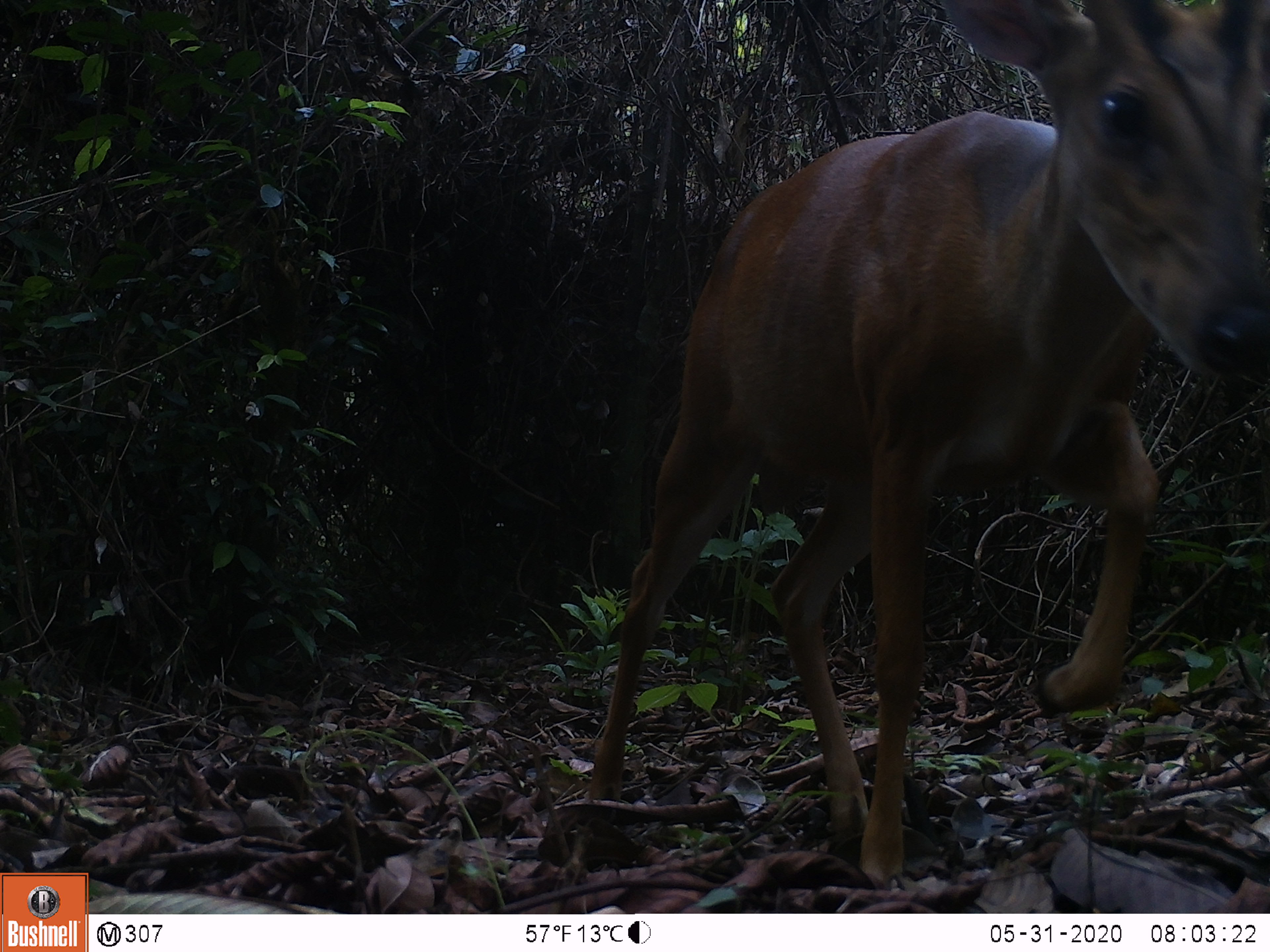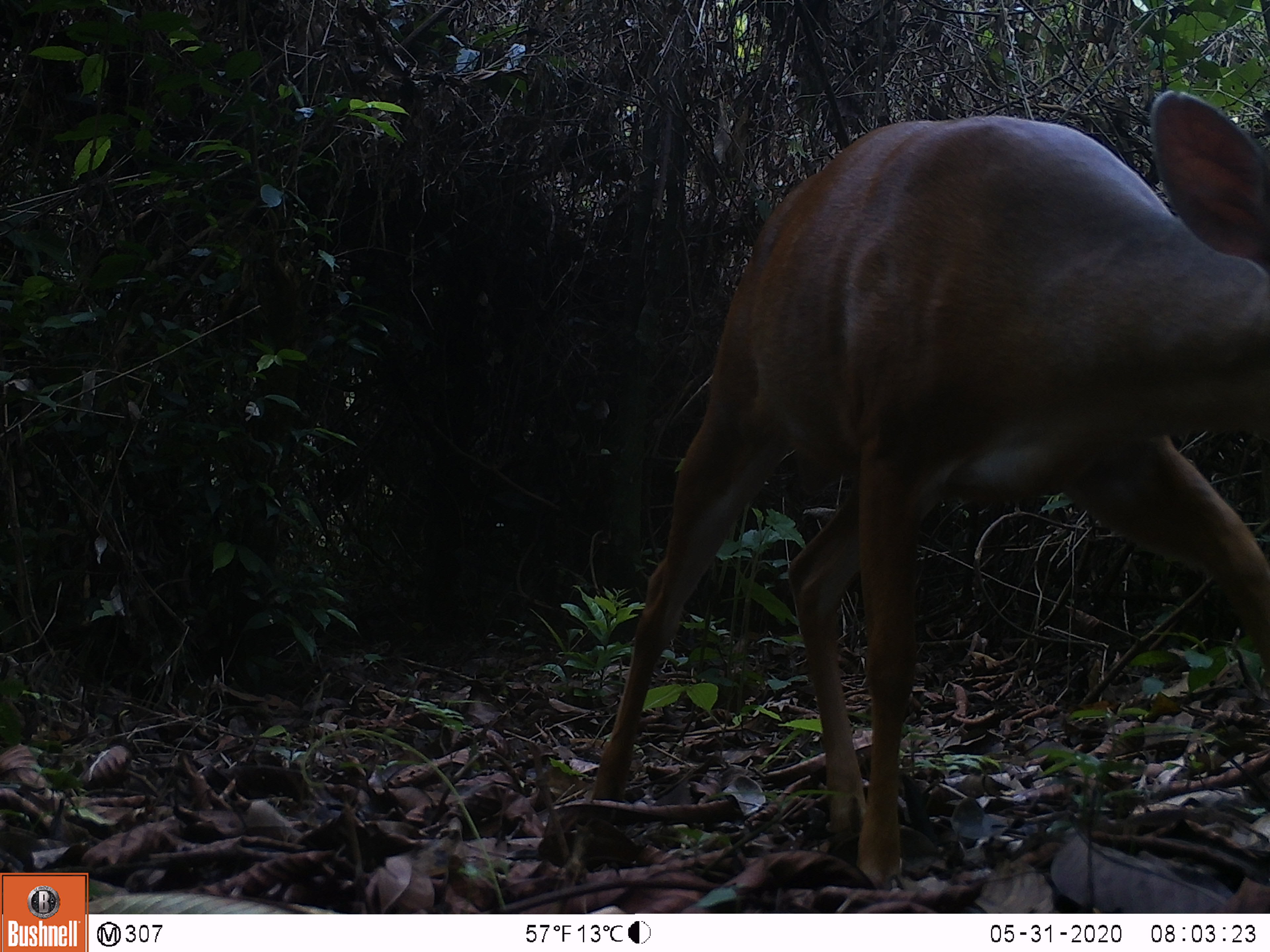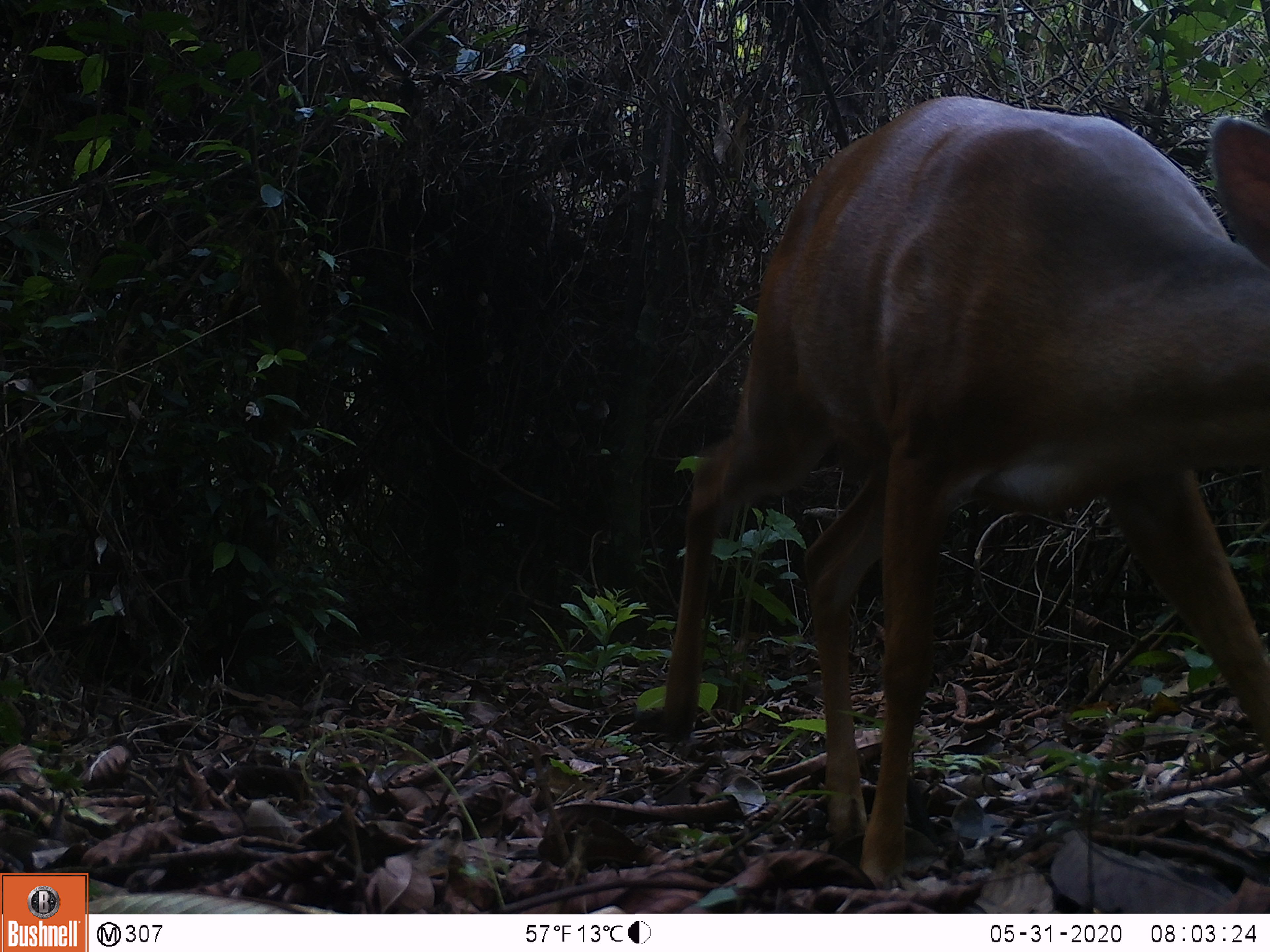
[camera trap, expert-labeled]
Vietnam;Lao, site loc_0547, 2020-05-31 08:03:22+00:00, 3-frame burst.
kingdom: Animalia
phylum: Chordata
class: Mammalia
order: Artiodactyla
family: Cervidae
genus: Muntiacus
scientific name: Muntiacus muntjak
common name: red muntjac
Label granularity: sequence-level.